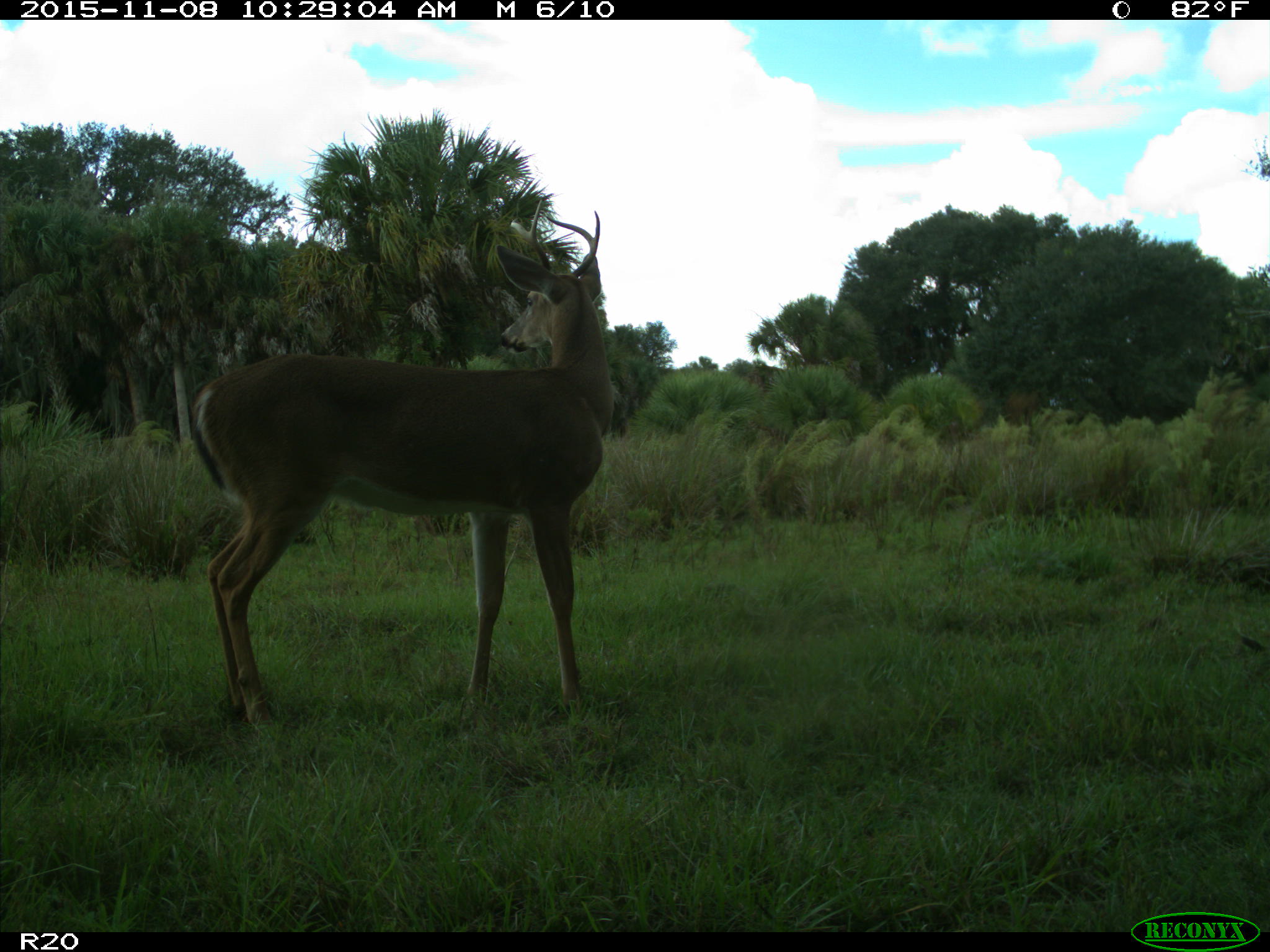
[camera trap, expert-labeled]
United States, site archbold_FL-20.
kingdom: Animalia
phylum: Chordata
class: Mammalia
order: Artiodactyla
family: Cervidae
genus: Odocoileus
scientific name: Odocoileus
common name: deer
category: unidentified deer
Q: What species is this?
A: Unidentified deer (deer) (Odocoileus).